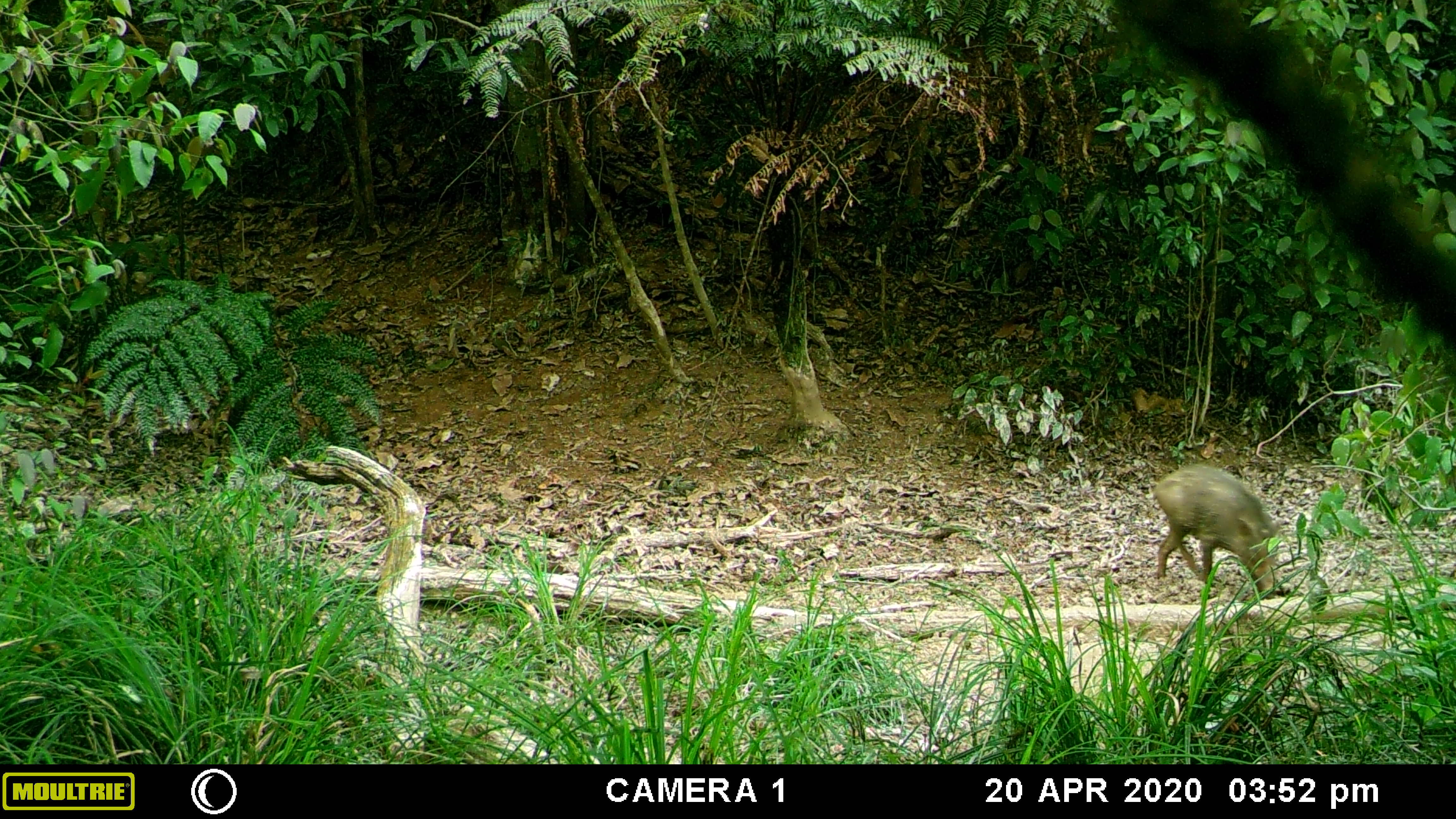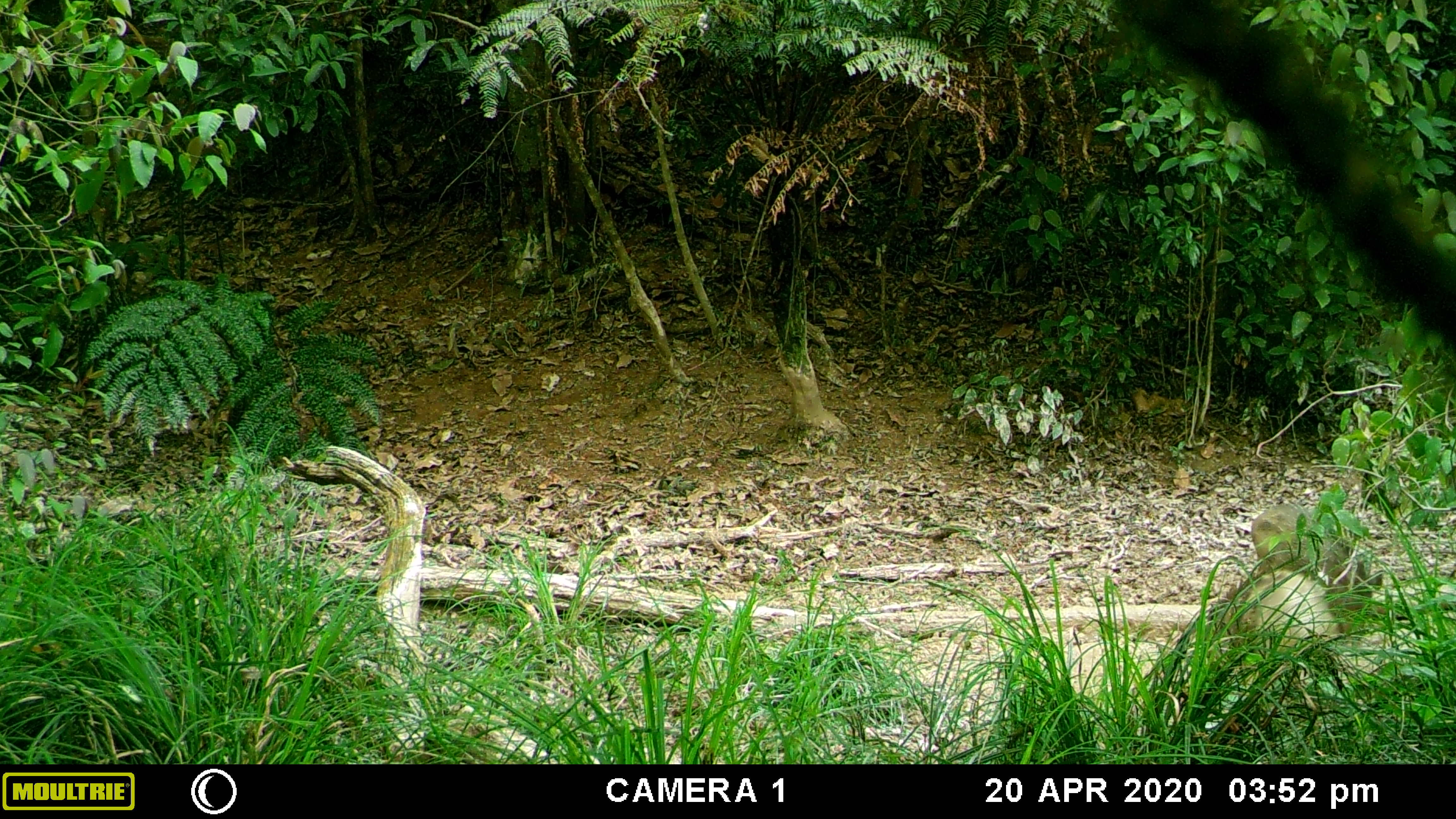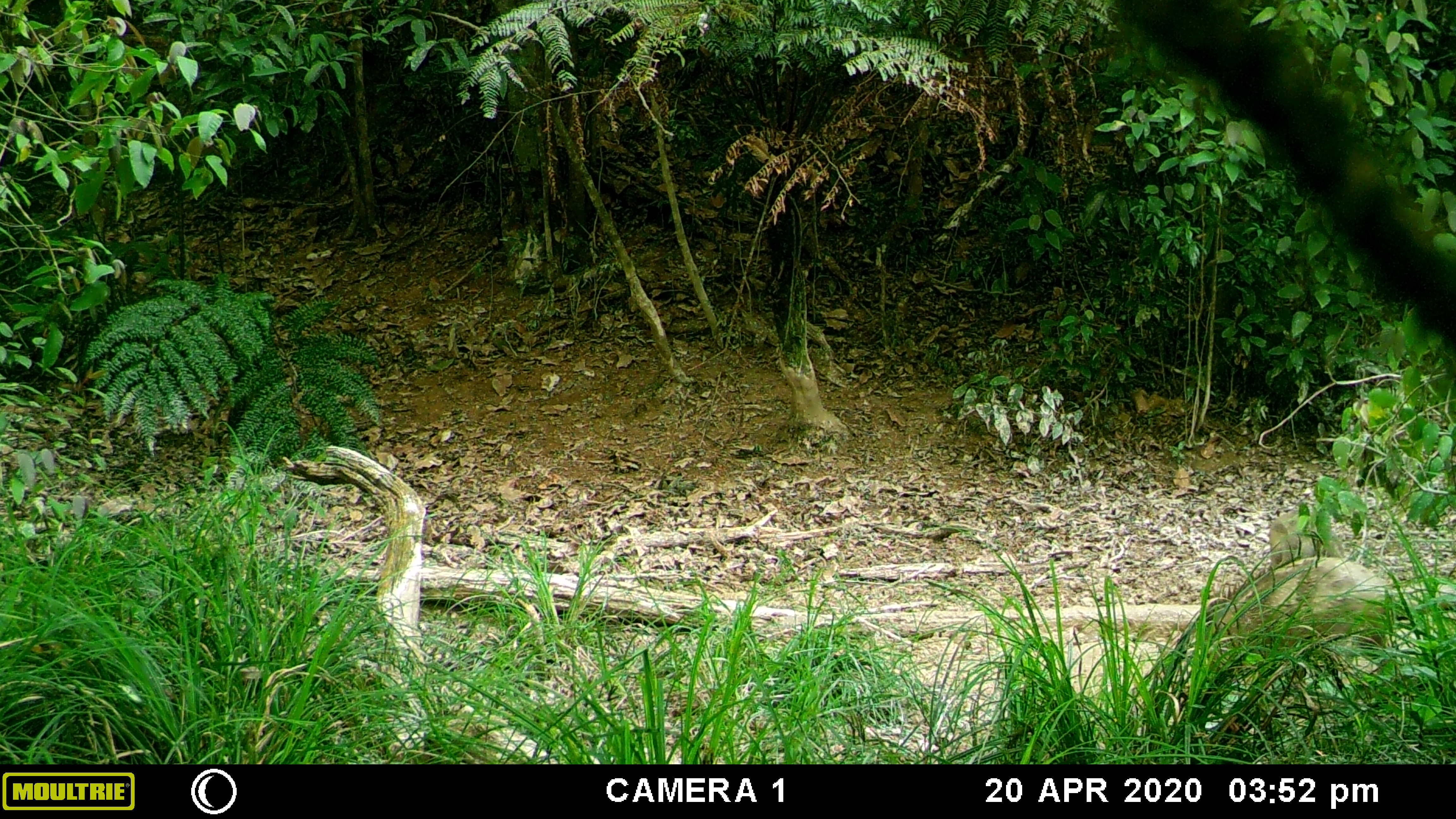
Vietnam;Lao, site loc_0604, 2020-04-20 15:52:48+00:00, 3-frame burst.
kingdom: Animalia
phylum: Chordata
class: Mammalia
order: Artiodactyla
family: Suidae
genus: Sus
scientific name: Sus scrofa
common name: eurasian wild pig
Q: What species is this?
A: Eurasian wild pig (Sus scrofa).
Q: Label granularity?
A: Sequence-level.